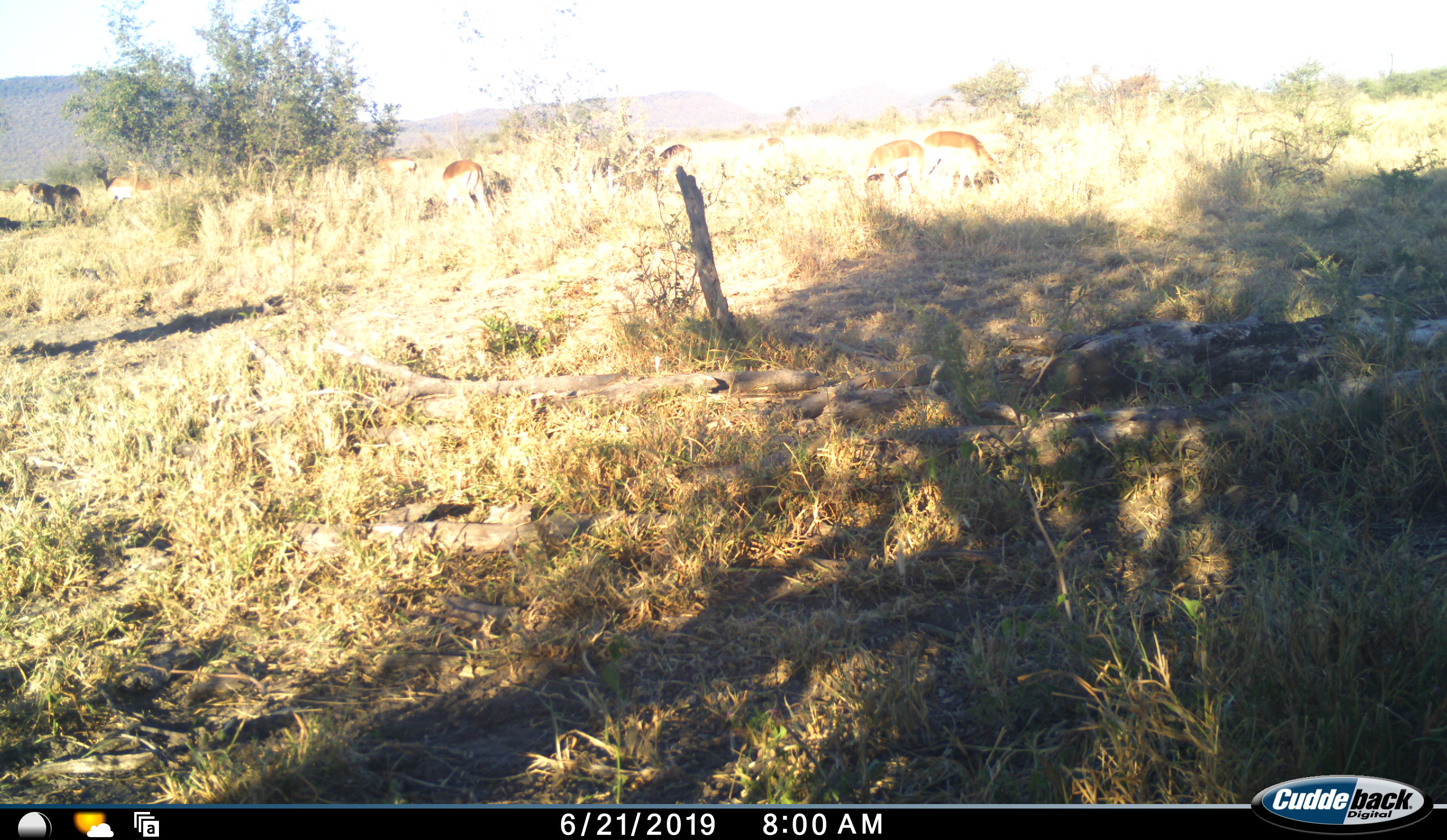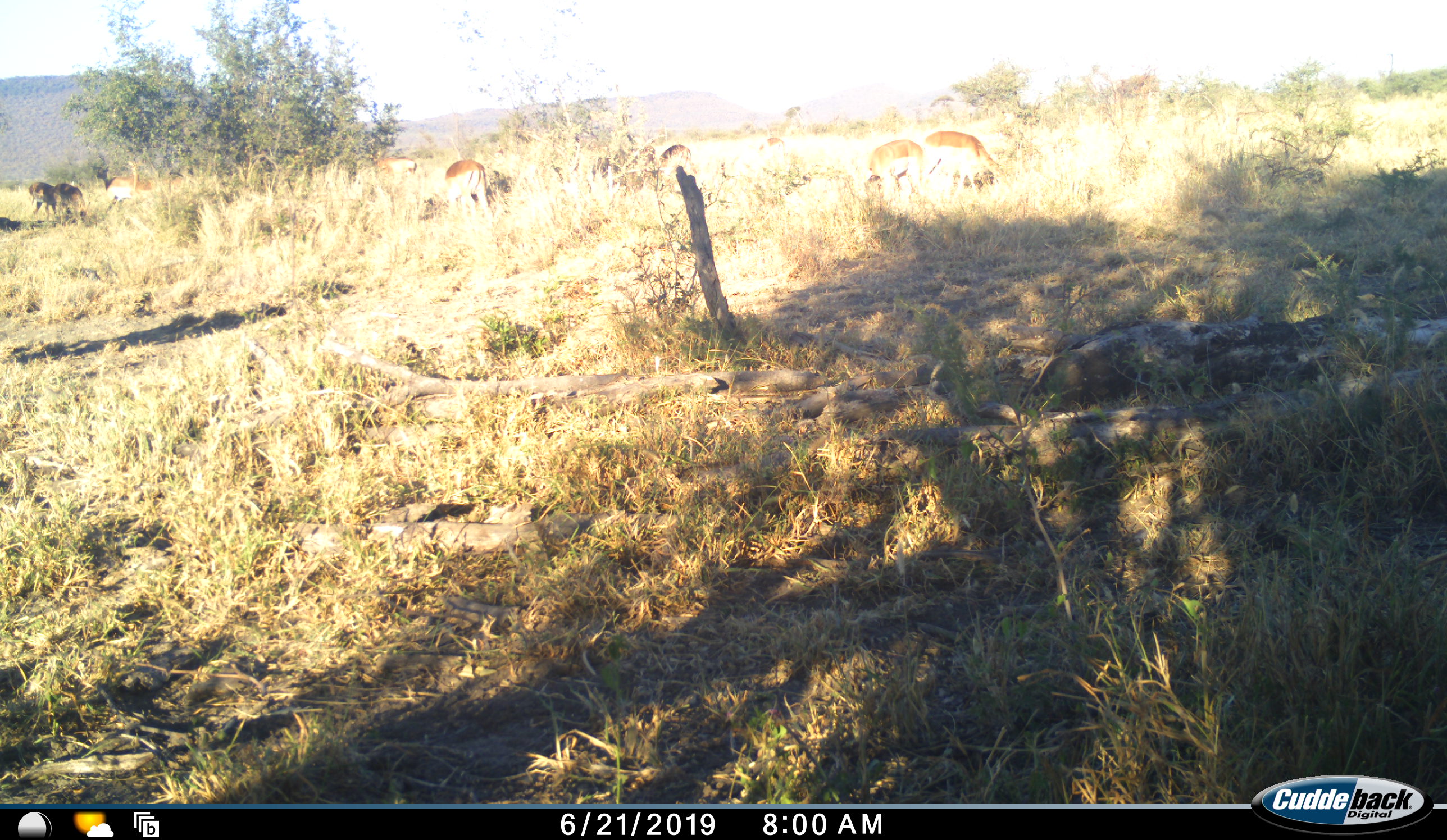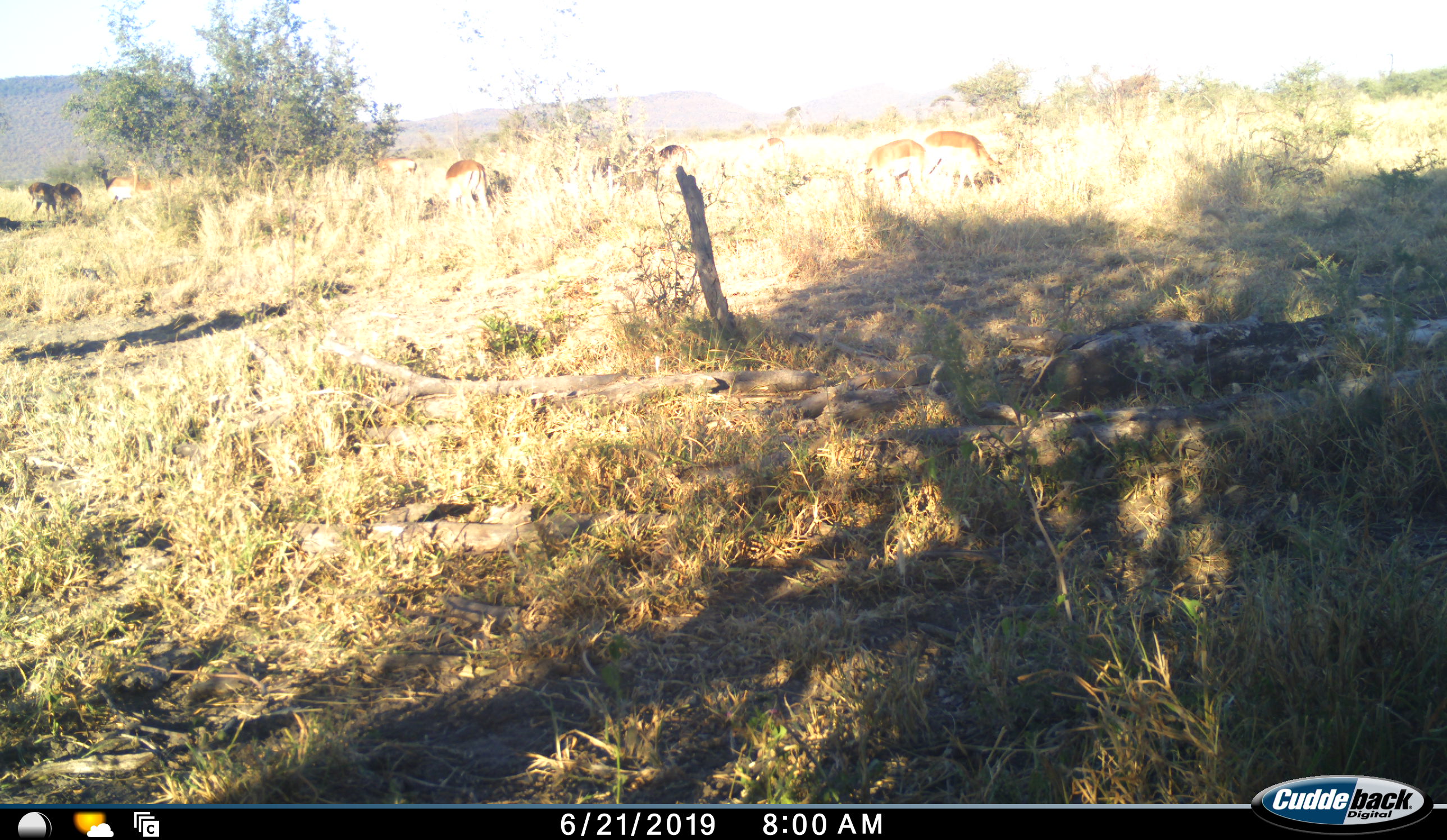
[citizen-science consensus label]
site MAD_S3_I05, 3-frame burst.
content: unidentified animal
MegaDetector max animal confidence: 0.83